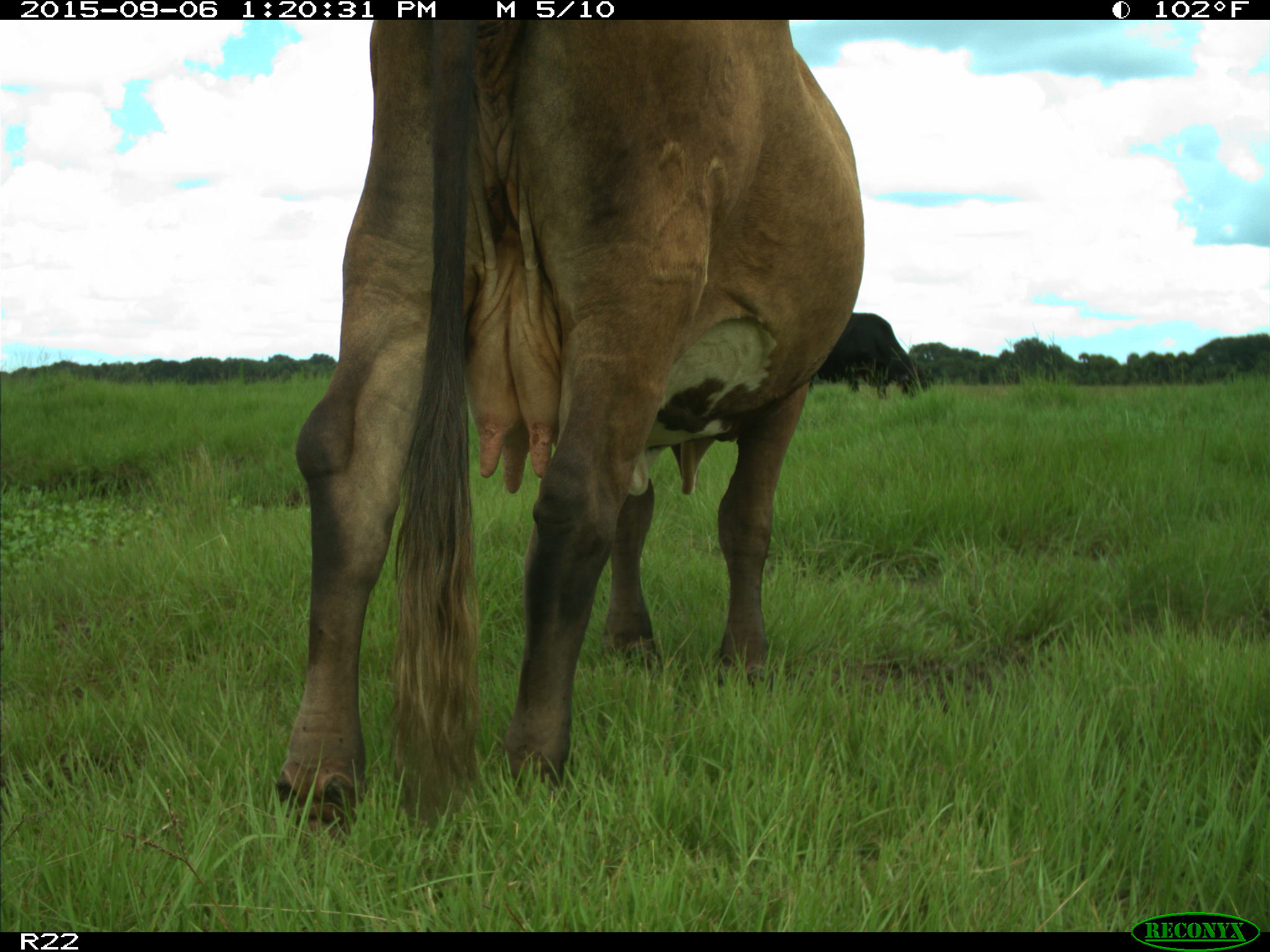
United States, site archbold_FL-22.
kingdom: Animalia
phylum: Chordata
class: Mammalia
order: Artiodactyla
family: Bovidae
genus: Bos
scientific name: Bos taurus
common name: domestic cow